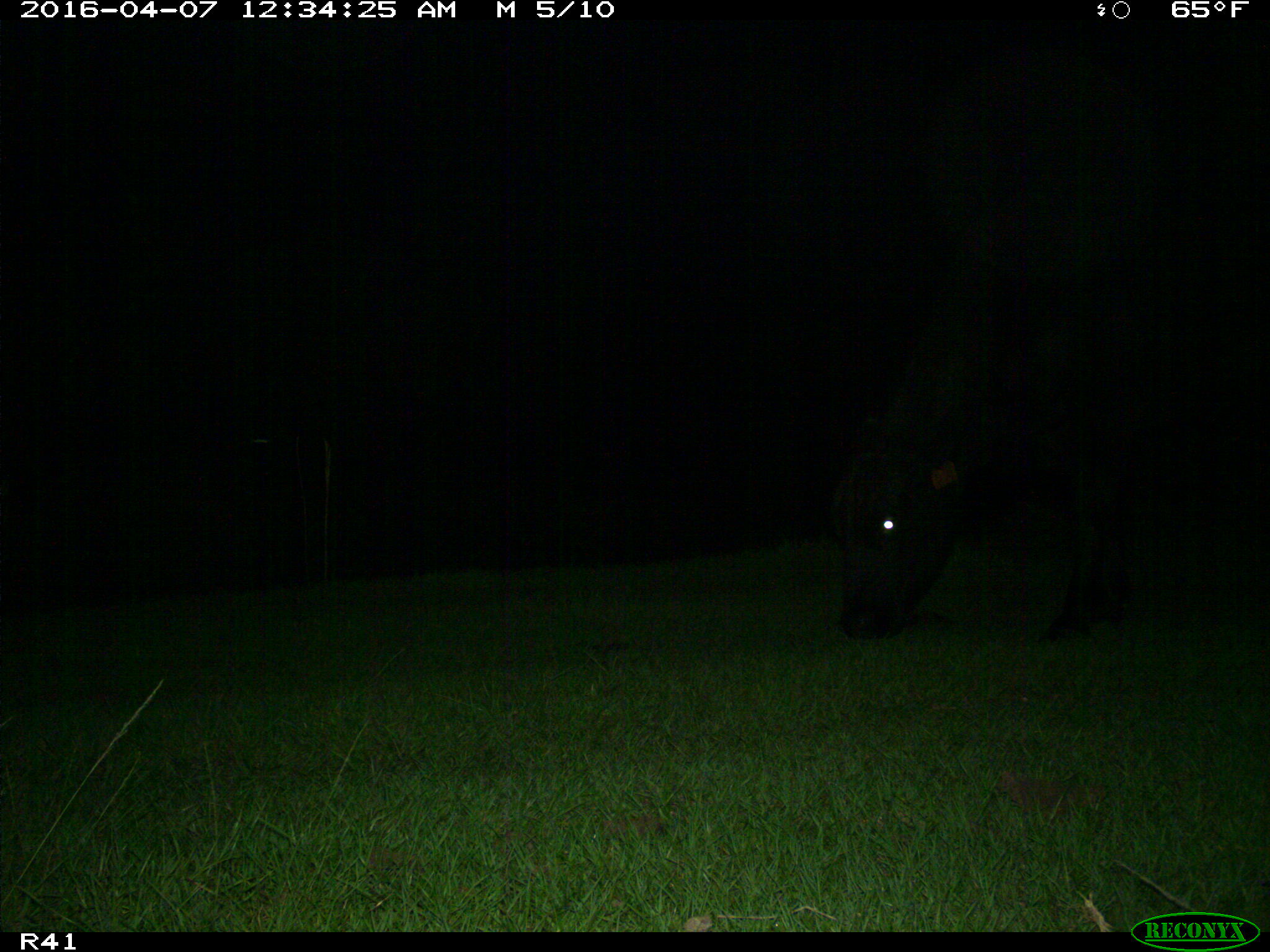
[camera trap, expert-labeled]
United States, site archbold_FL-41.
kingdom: Animalia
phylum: Chordata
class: Mammalia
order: Artiodactyla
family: Bovidae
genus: Bos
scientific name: Bos taurus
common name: domestic cow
Bos taurus (domestic cow).